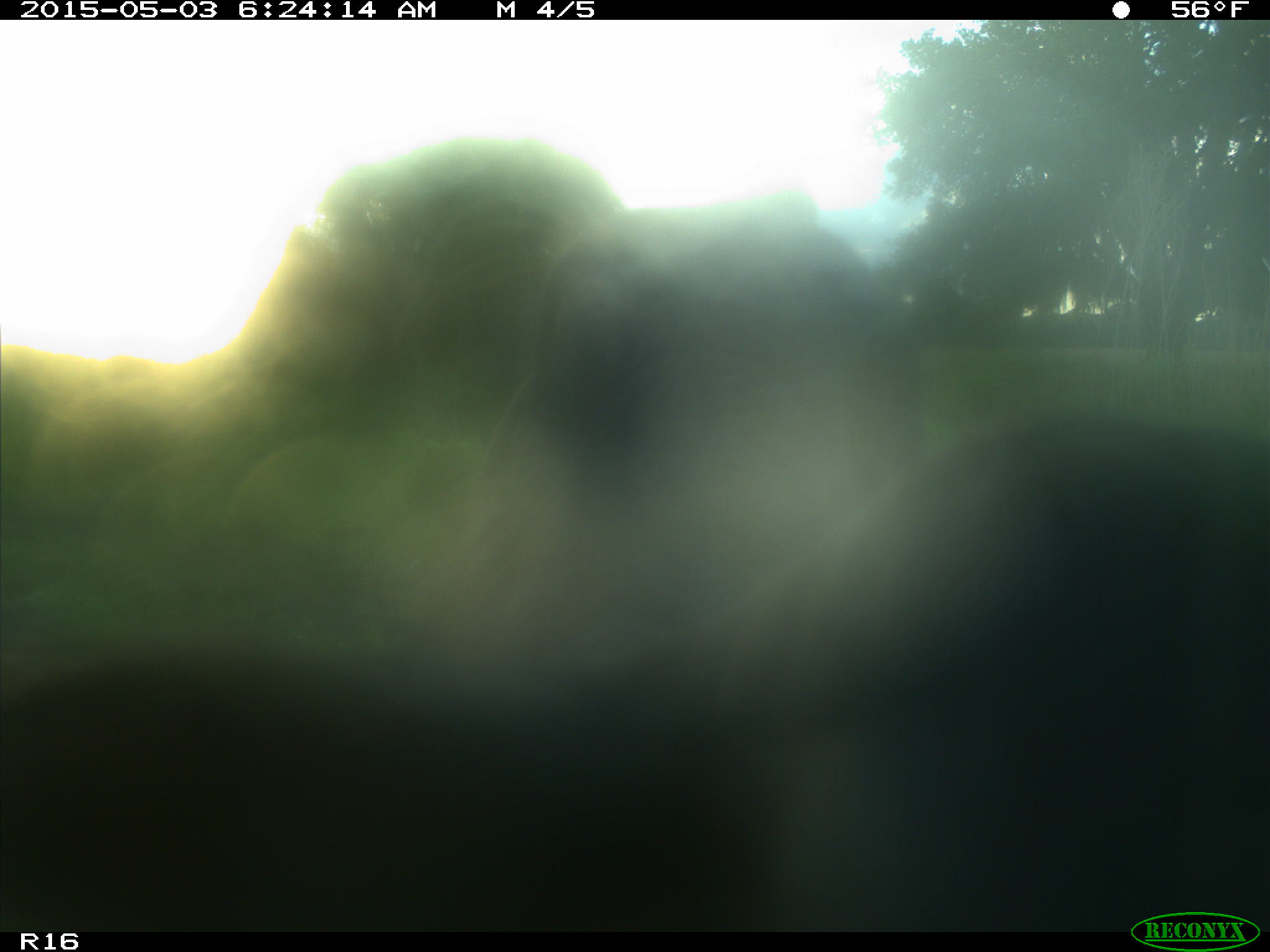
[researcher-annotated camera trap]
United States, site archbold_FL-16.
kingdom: Animalia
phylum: Chordata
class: Mammalia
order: Artiodactyla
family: Bovidae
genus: Bos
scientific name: Bos taurus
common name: domestic cow